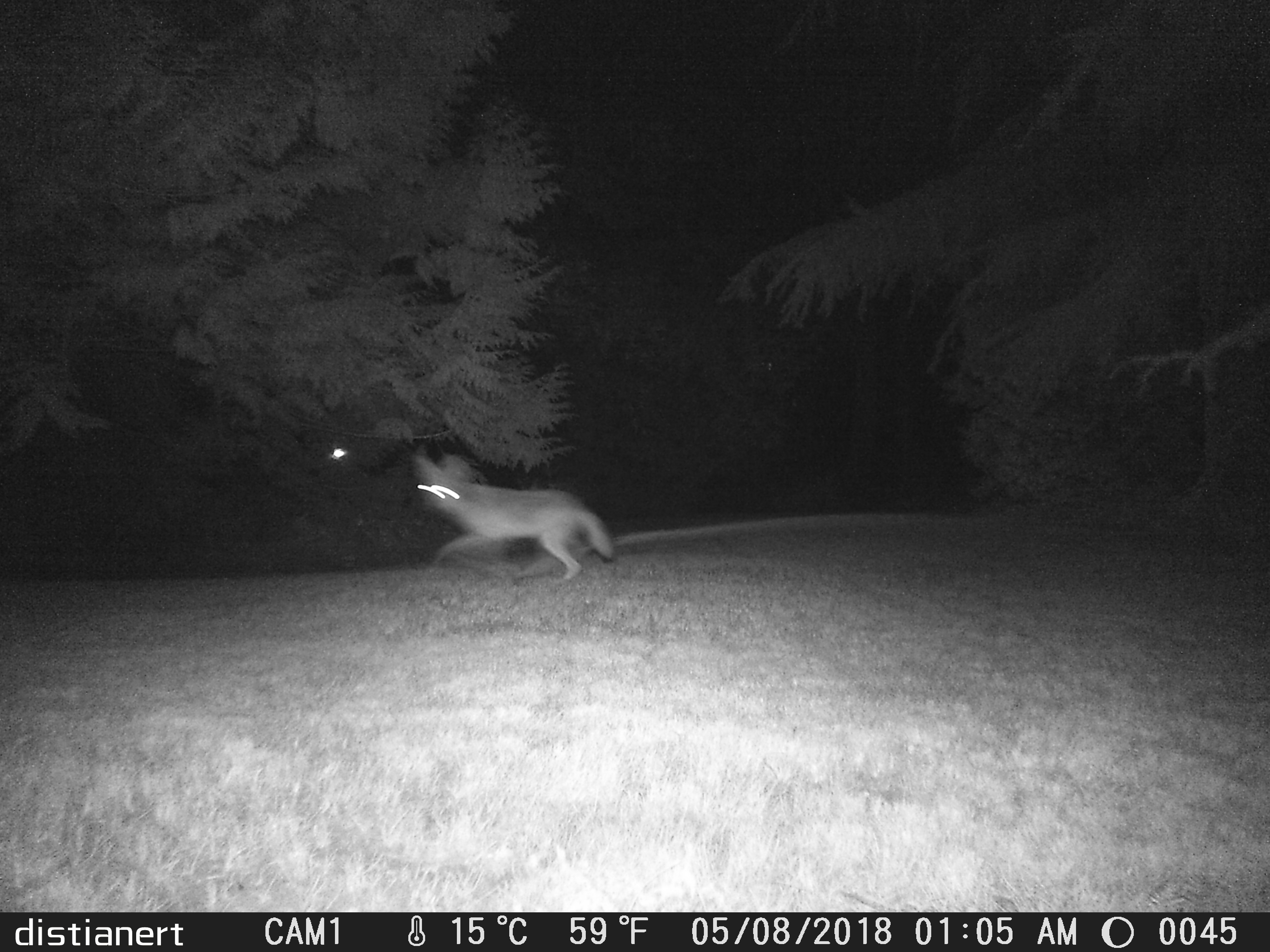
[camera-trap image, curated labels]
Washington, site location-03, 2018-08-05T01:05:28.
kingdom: Animalia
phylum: Chordata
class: Mammalia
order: Carnivora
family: Canidae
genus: Canis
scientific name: Canis latrans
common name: coyote